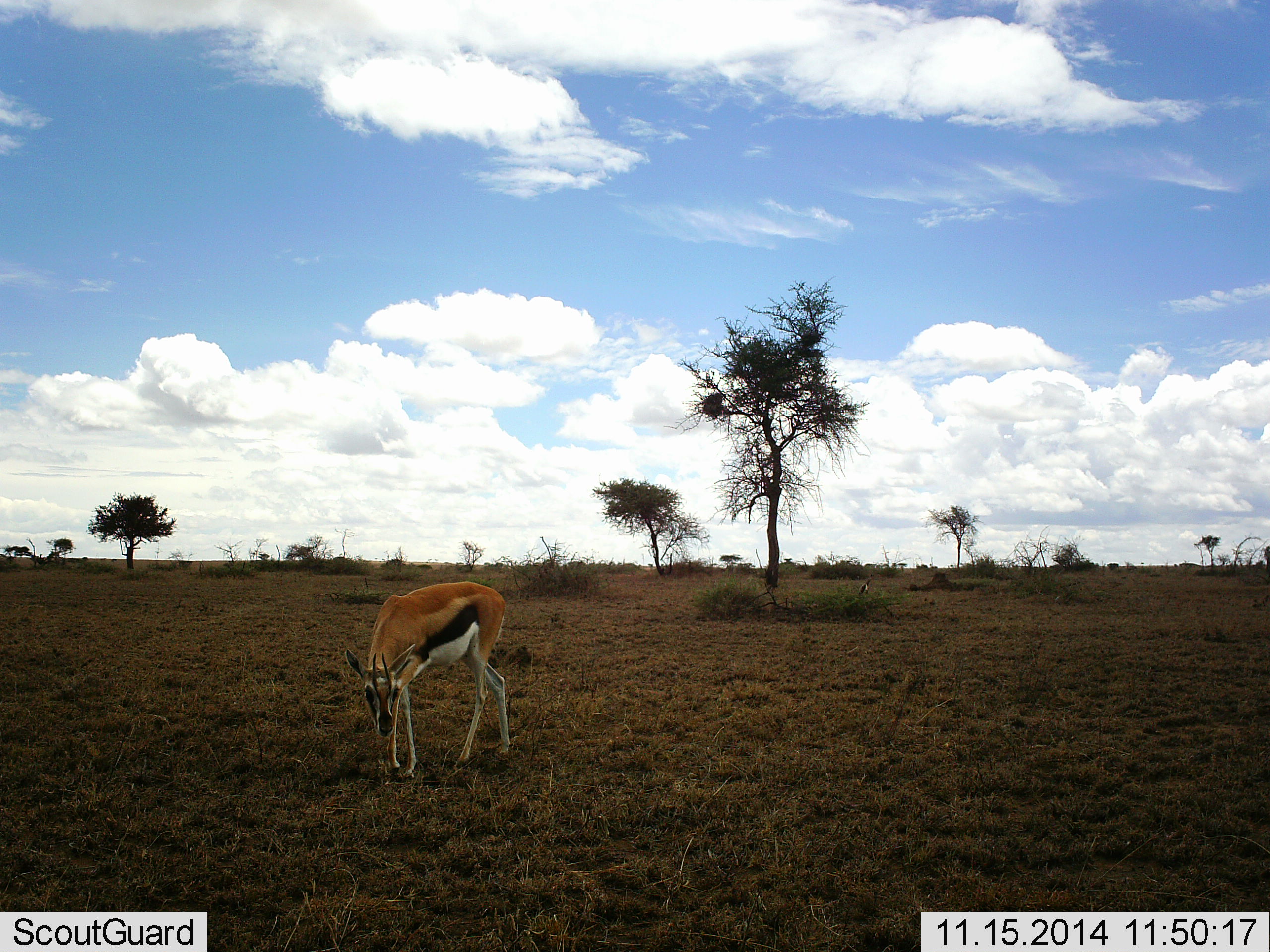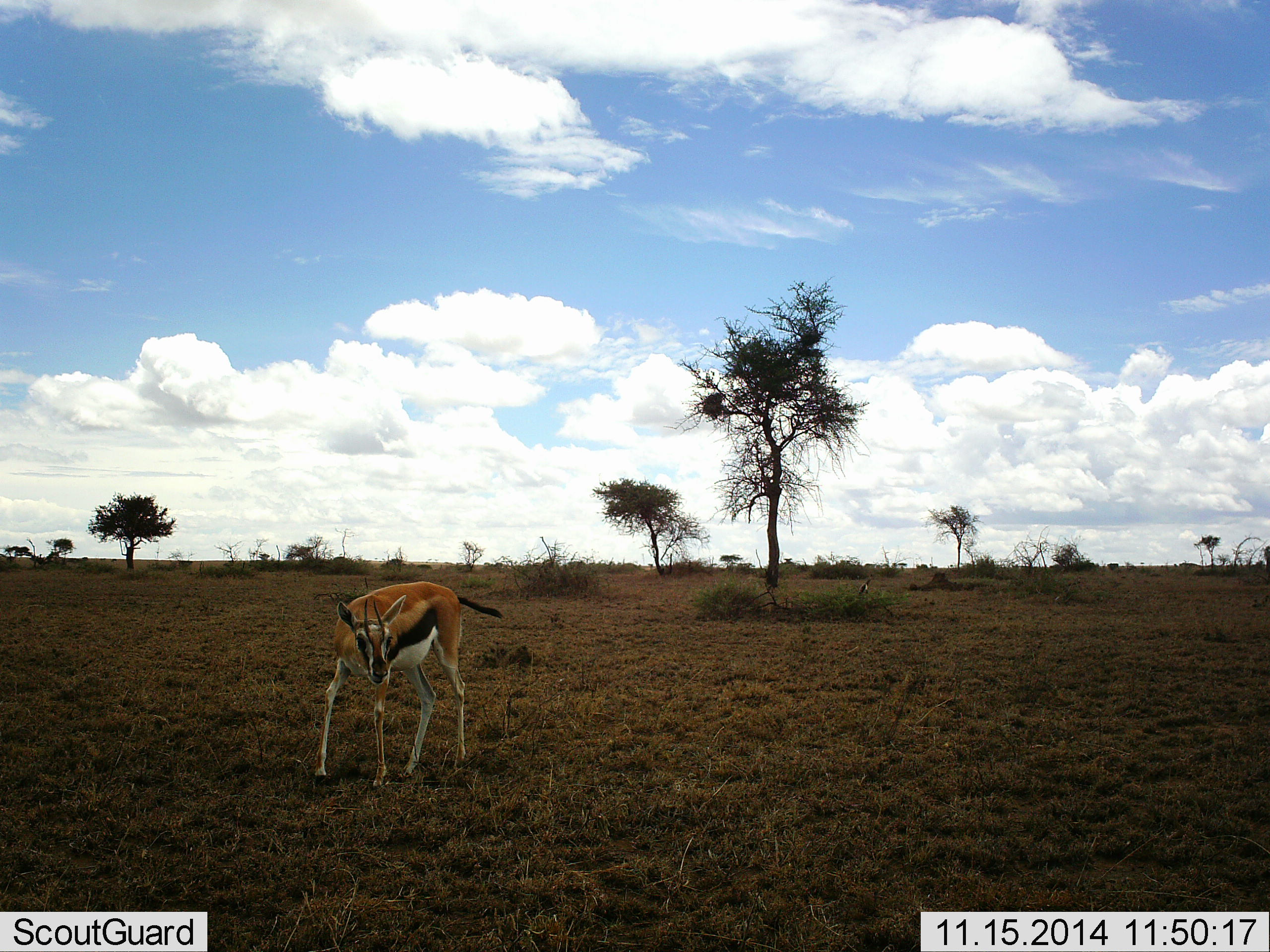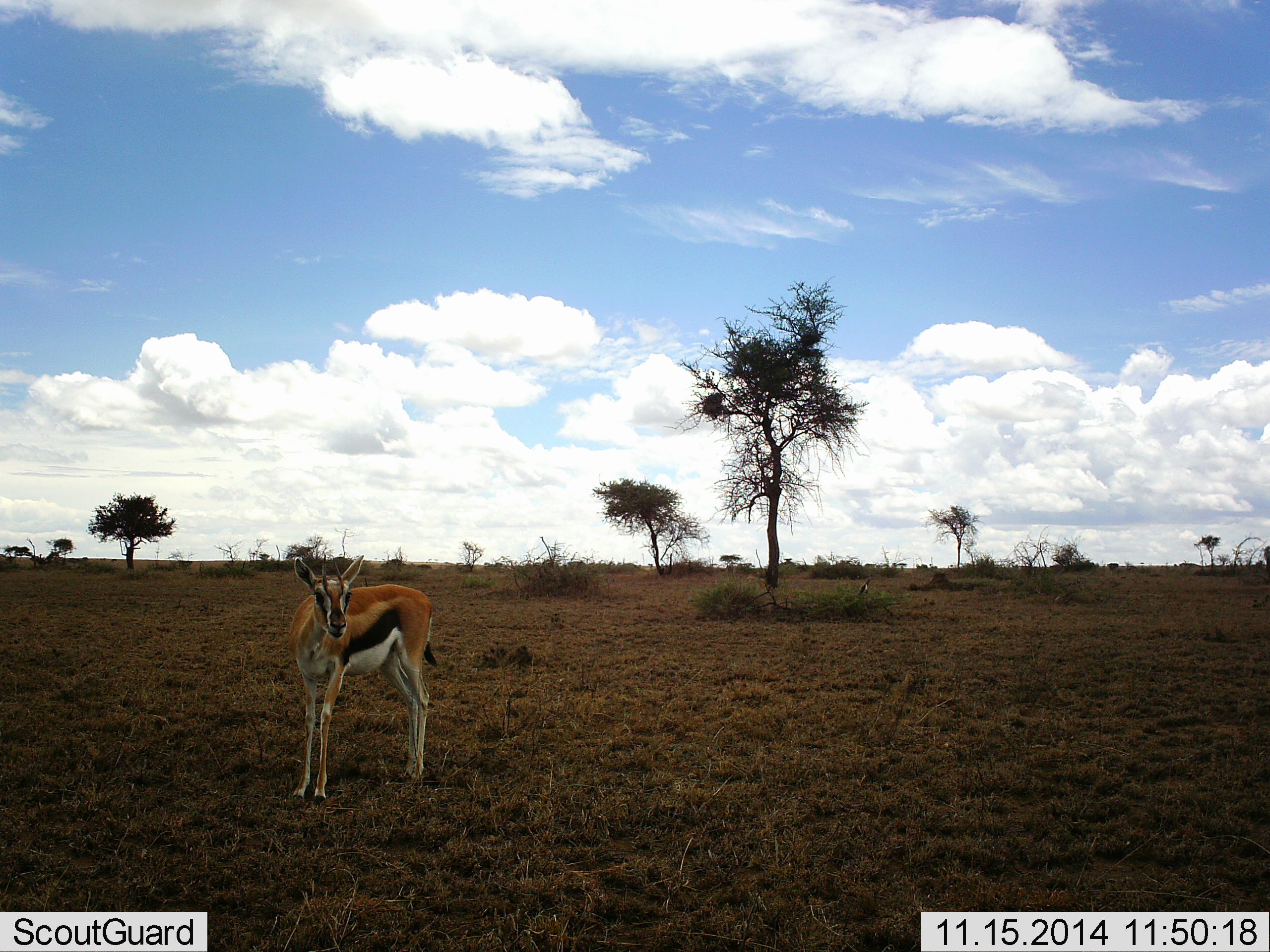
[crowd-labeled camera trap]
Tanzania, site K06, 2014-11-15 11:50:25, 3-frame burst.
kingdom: Animalia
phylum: Chordata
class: Mammalia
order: Artiodactyla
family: Bovidae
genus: Eudorcas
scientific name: Eudorcas thomsonii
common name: thomson's gazelle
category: gazellethomsons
Gazellethomsons (thomson's gazelle) (Eudorcas thomsonii), count 1. Behavior (volunteer vote fractions): standing 30%, resting 0%, moving 70%, interacting 0%. Young present (vote fraction): 0%. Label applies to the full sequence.